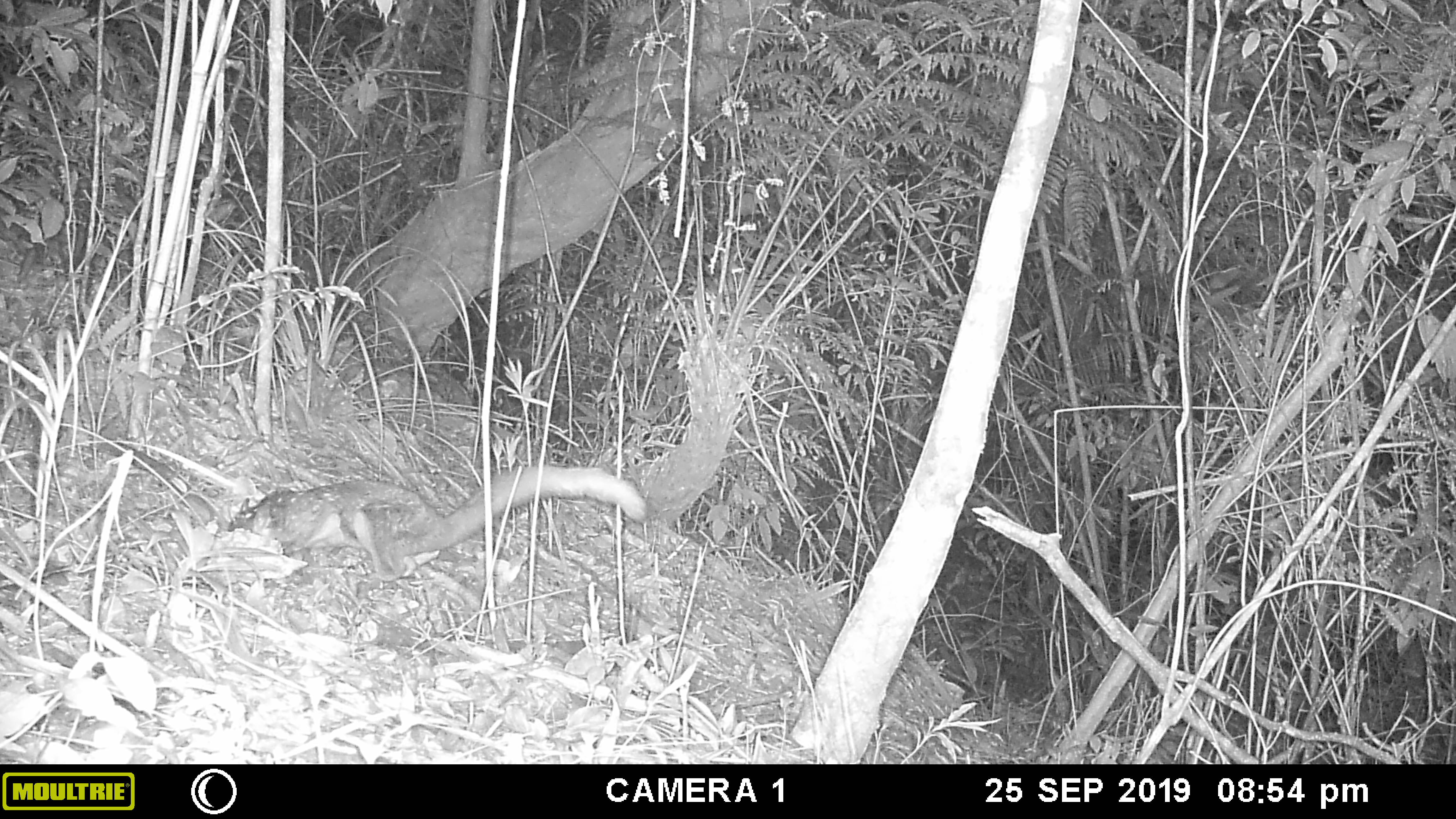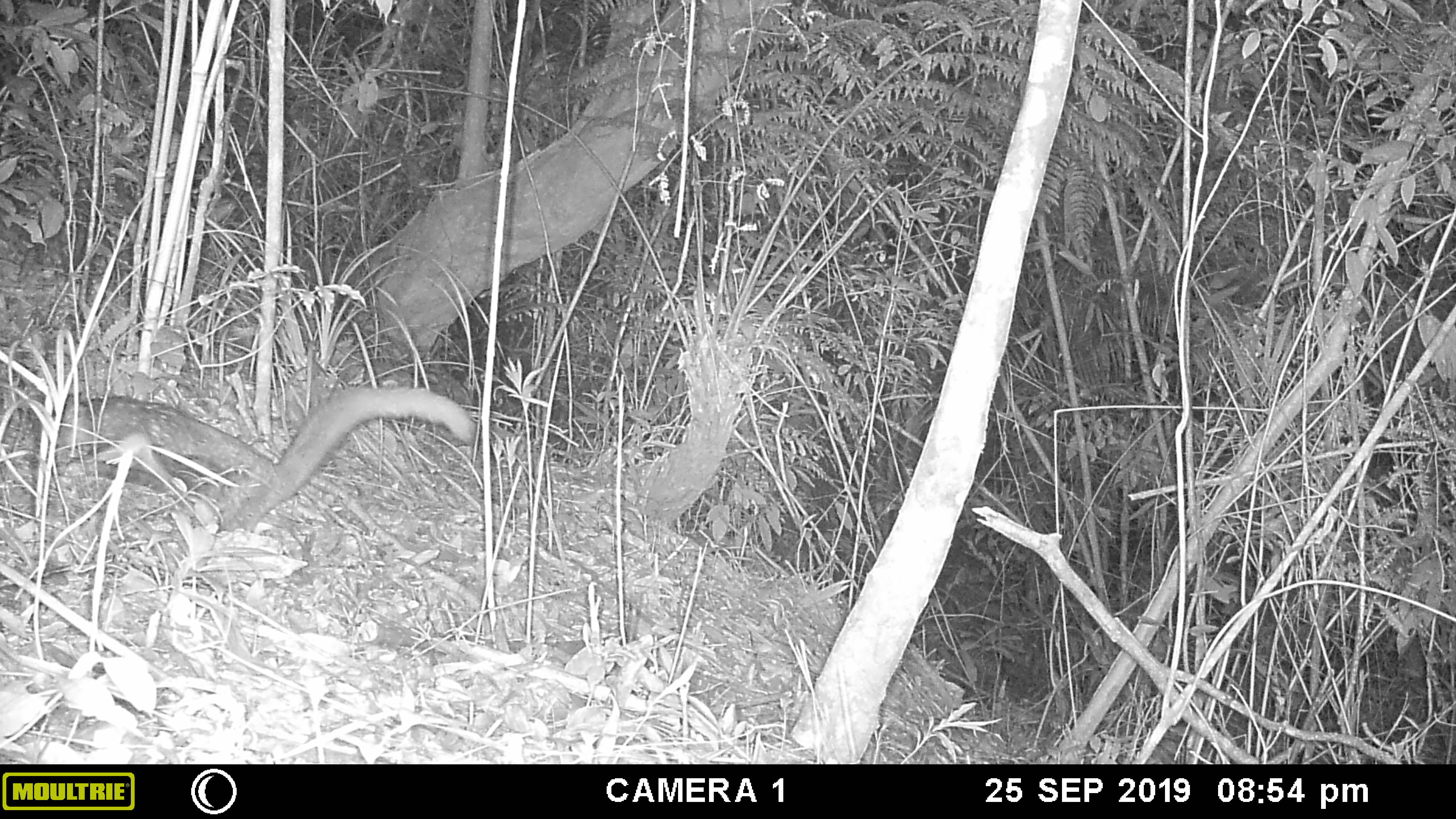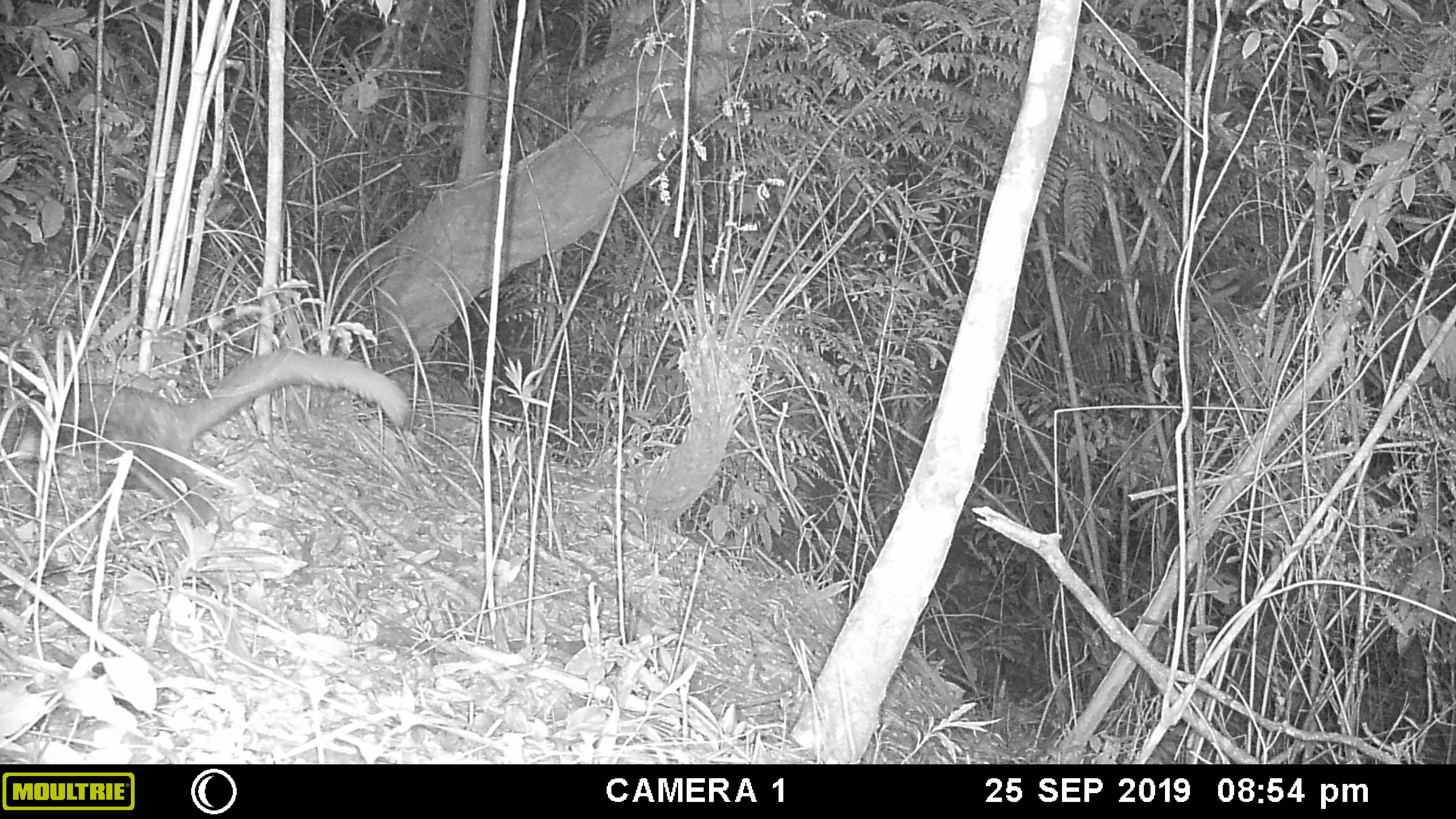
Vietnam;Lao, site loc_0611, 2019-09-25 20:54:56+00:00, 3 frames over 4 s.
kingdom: Animalia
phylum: Chordata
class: Mammalia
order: Rodentia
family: Sciuridae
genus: Petaurista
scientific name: Petaurista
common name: giant flying squirrel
Giant flying squirrel (Petaurista). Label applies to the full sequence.